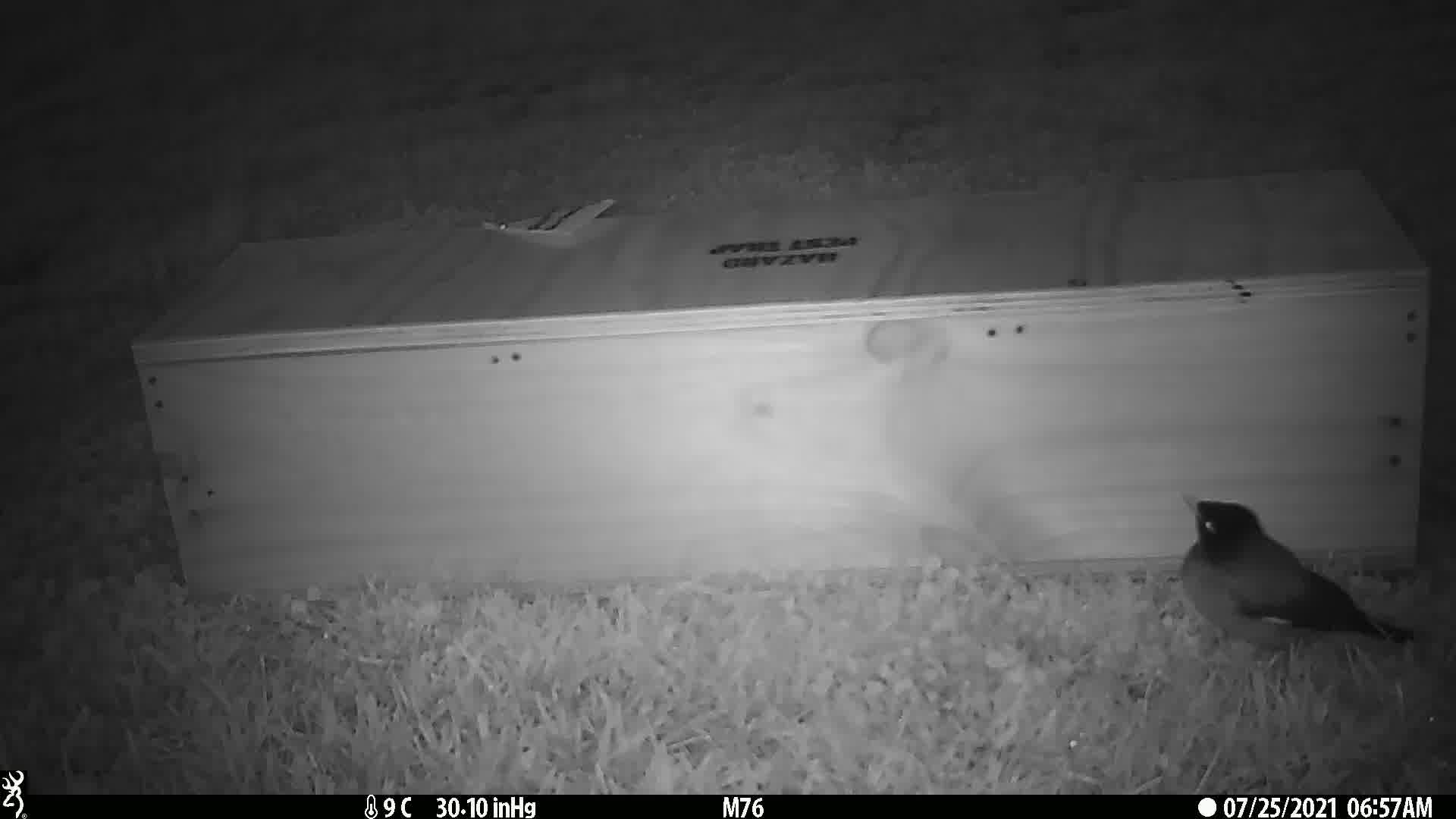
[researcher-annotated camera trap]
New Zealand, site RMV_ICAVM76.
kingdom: Animalia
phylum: Chordata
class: Aves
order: Passeriformes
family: Sturnidae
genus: Acridotheres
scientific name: Acridotheres tristis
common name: common myna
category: myna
Myna (common myna) (Acridotheres tristis).